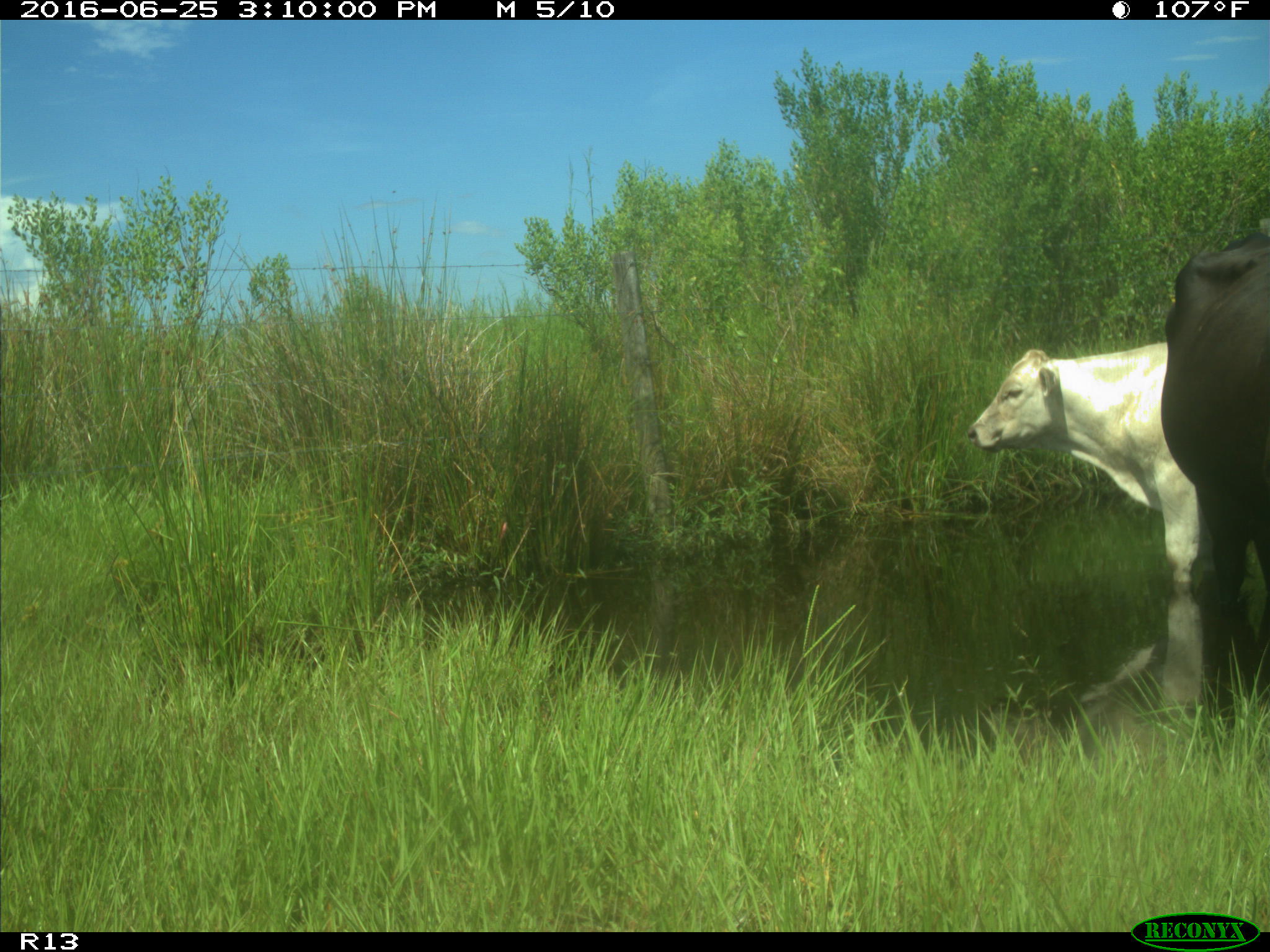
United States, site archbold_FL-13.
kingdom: Animalia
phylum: Chordata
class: Mammalia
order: Artiodactyla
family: Bovidae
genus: Bos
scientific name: Bos taurus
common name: domestic cow